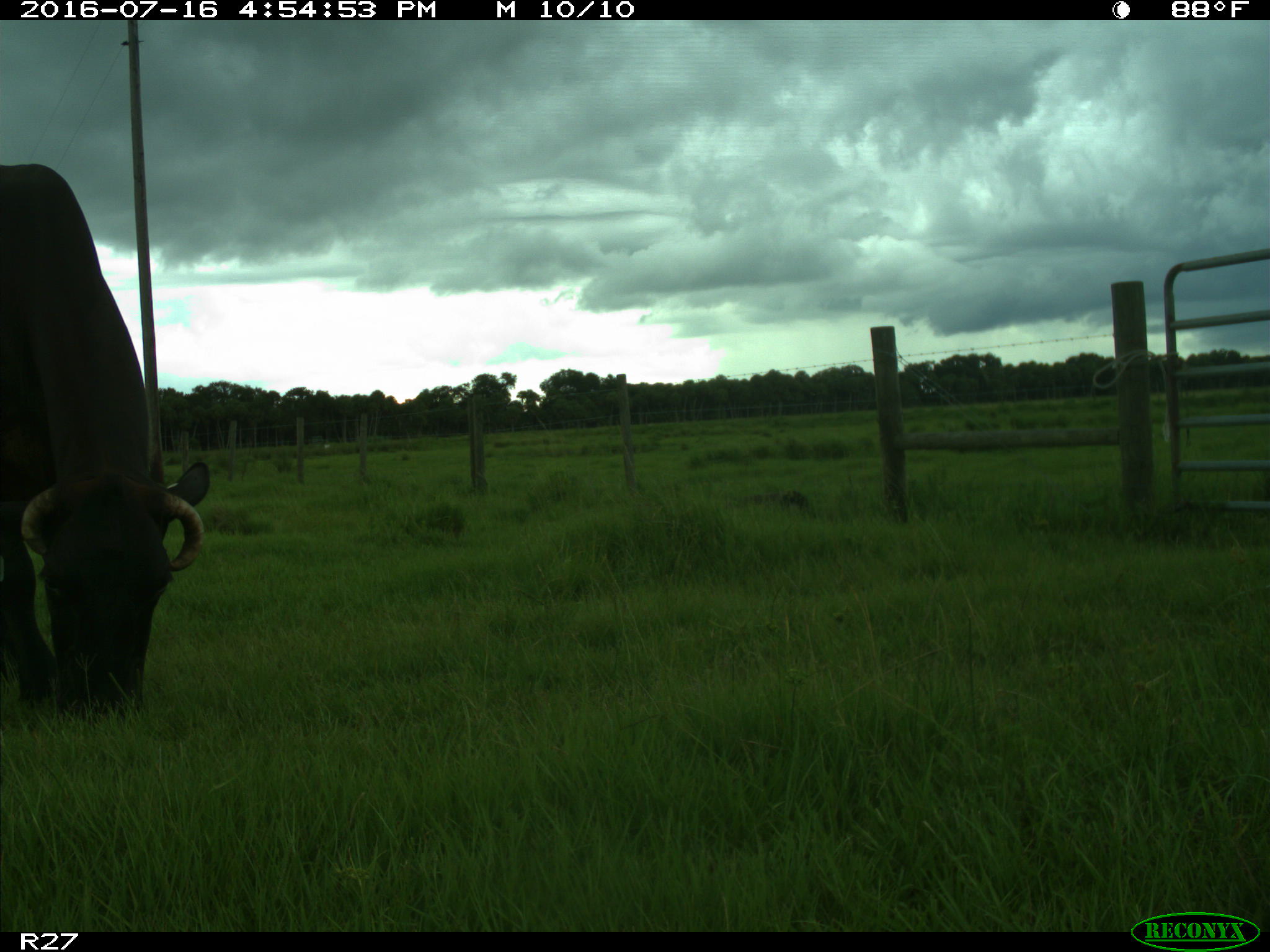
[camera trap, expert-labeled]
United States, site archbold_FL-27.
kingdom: Animalia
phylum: Chordata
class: Mammalia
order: Artiodactyla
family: Bovidae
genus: Bos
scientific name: Bos taurus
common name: domestic cow